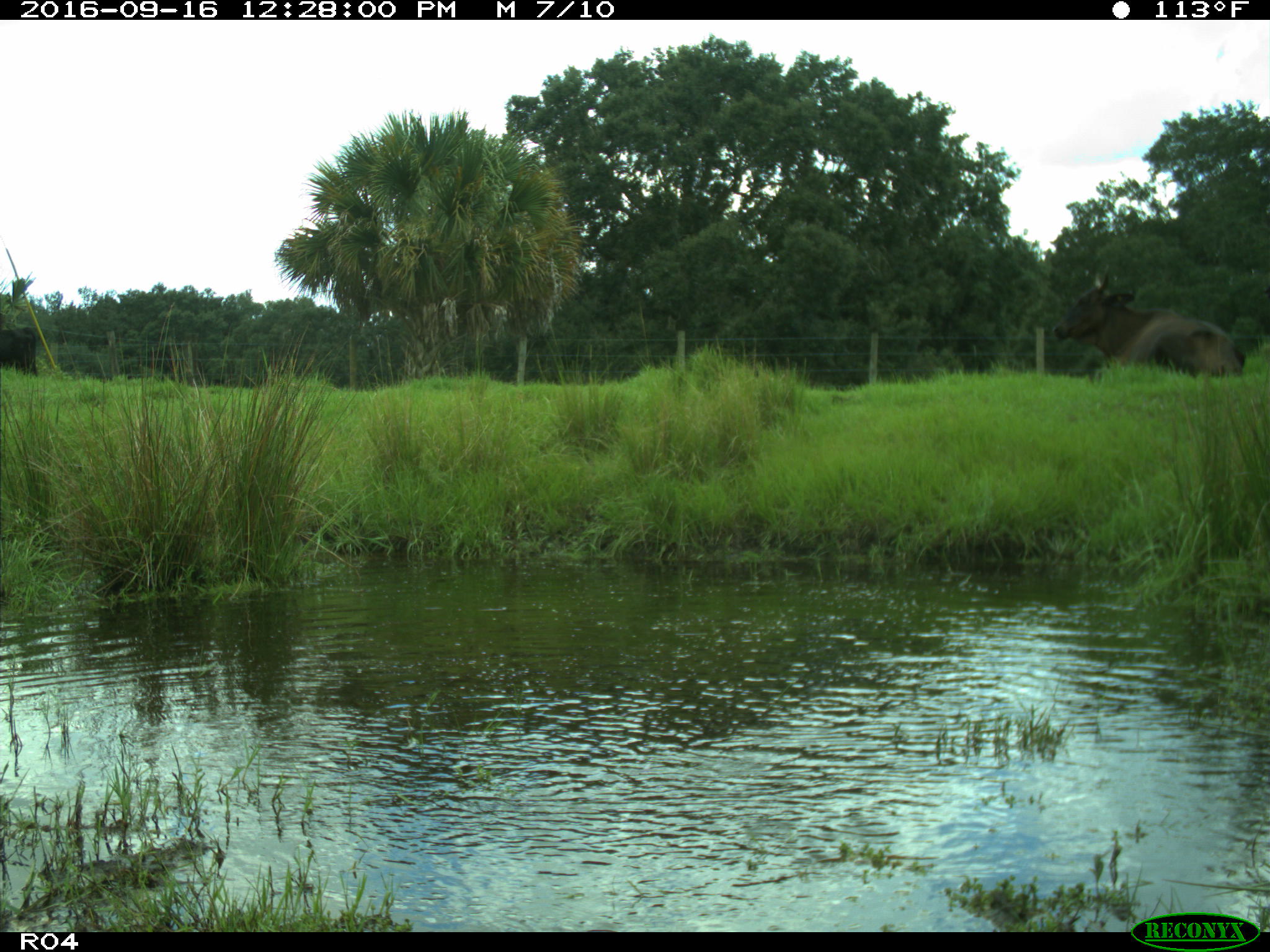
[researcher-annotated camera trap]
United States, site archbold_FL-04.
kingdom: Animalia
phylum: Chordata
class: Mammalia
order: Artiodactyla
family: Bovidae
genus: Bos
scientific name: Bos taurus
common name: domestic cow